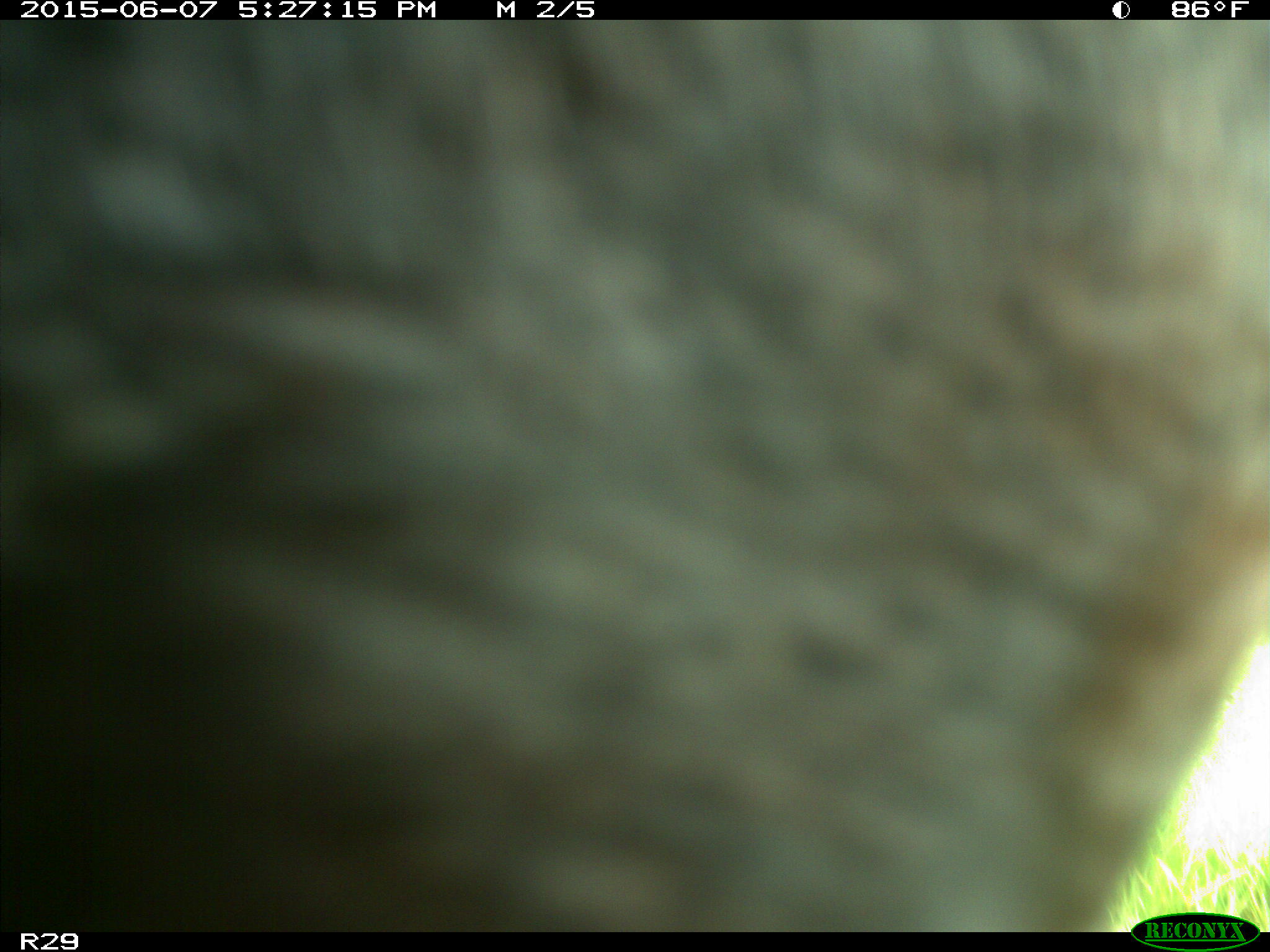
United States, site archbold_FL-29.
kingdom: Animalia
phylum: Chordata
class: Mammalia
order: Artiodactyla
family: Bovidae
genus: Bos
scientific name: Bos taurus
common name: domestic cow